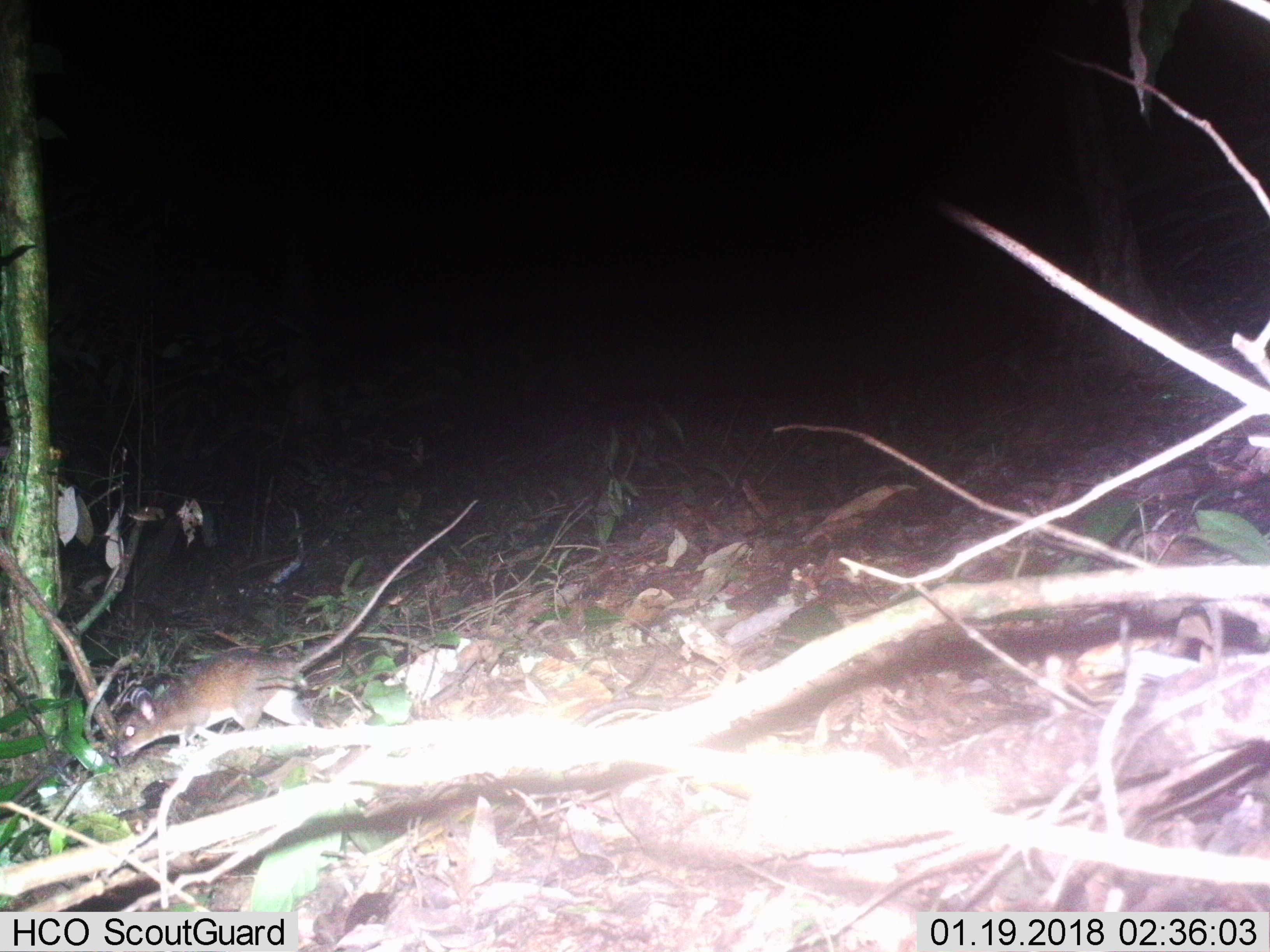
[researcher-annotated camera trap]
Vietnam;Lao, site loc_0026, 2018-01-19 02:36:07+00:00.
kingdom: Animalia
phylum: Chordata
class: Mammalia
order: Rodentia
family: Muridae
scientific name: Muridae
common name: old-world mice and rats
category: unidentified murid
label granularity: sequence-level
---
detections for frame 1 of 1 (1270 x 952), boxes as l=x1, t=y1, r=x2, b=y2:
unidentified murid: l=109, t=498, r=479, b=757